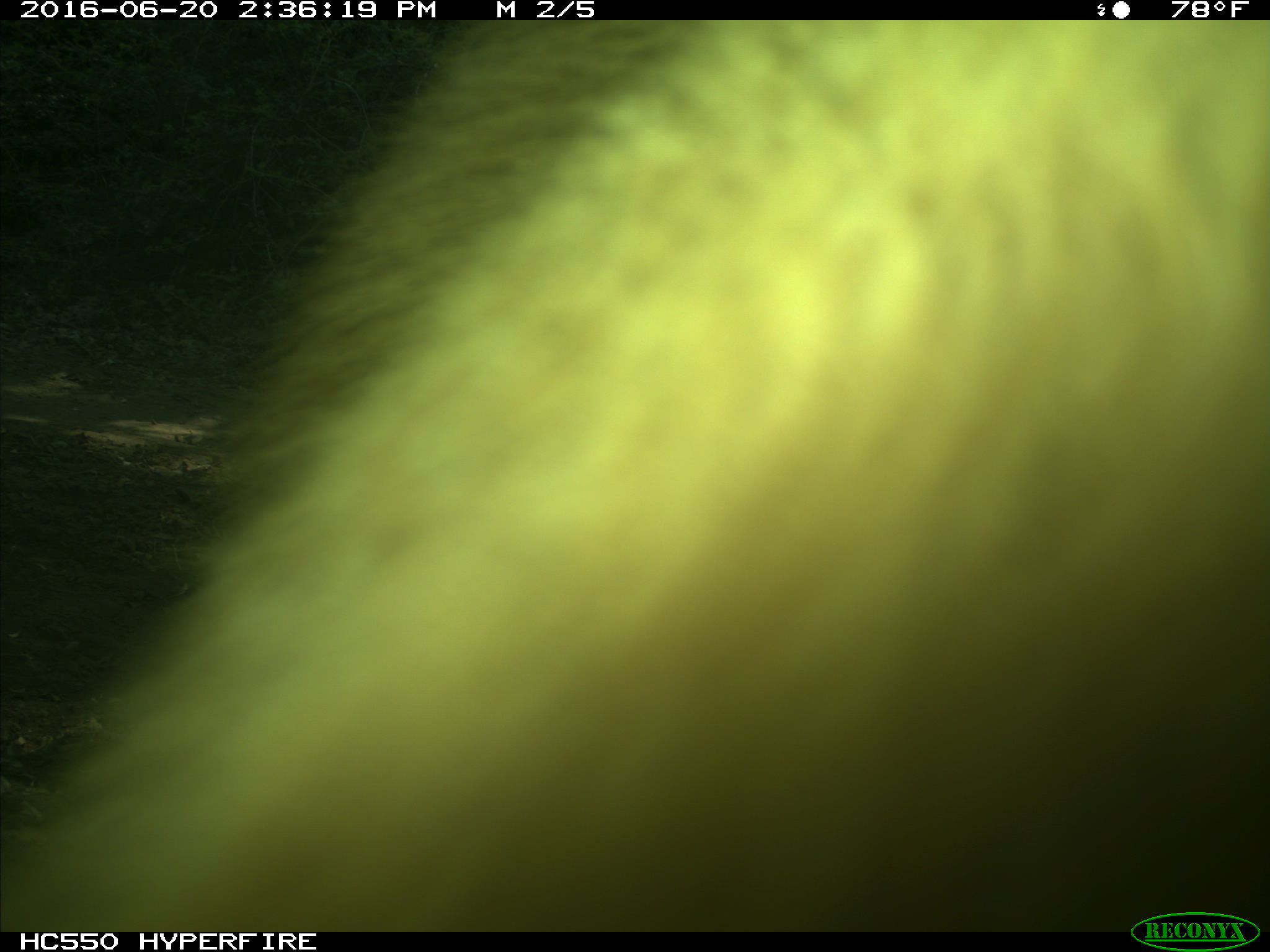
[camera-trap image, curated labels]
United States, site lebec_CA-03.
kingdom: Animalia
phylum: Chordata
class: Mammalia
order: Carnivora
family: Ursidae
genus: Ursus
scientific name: Ursus americanus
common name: american black bear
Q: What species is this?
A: Ursus americanus (american black bear).